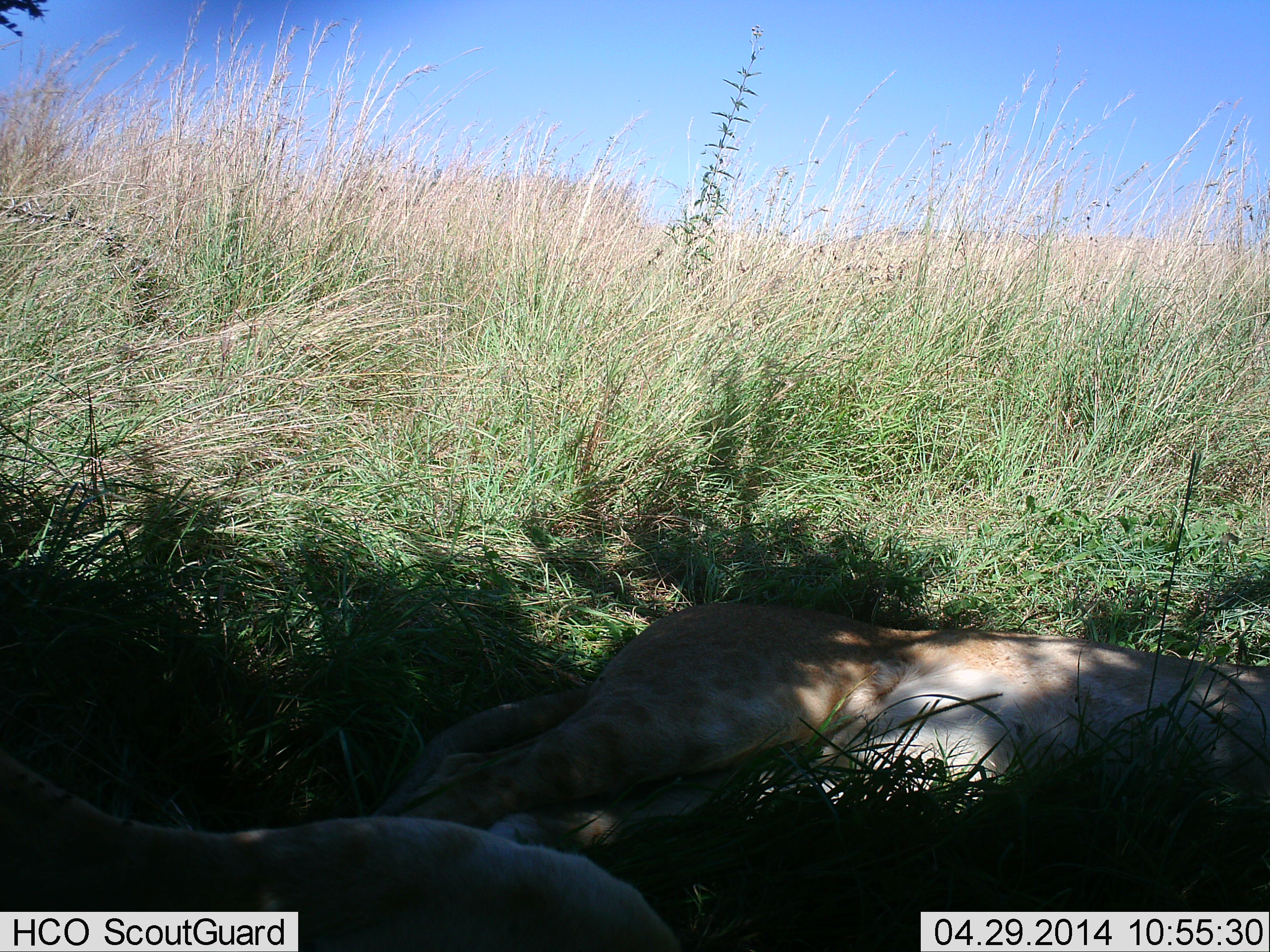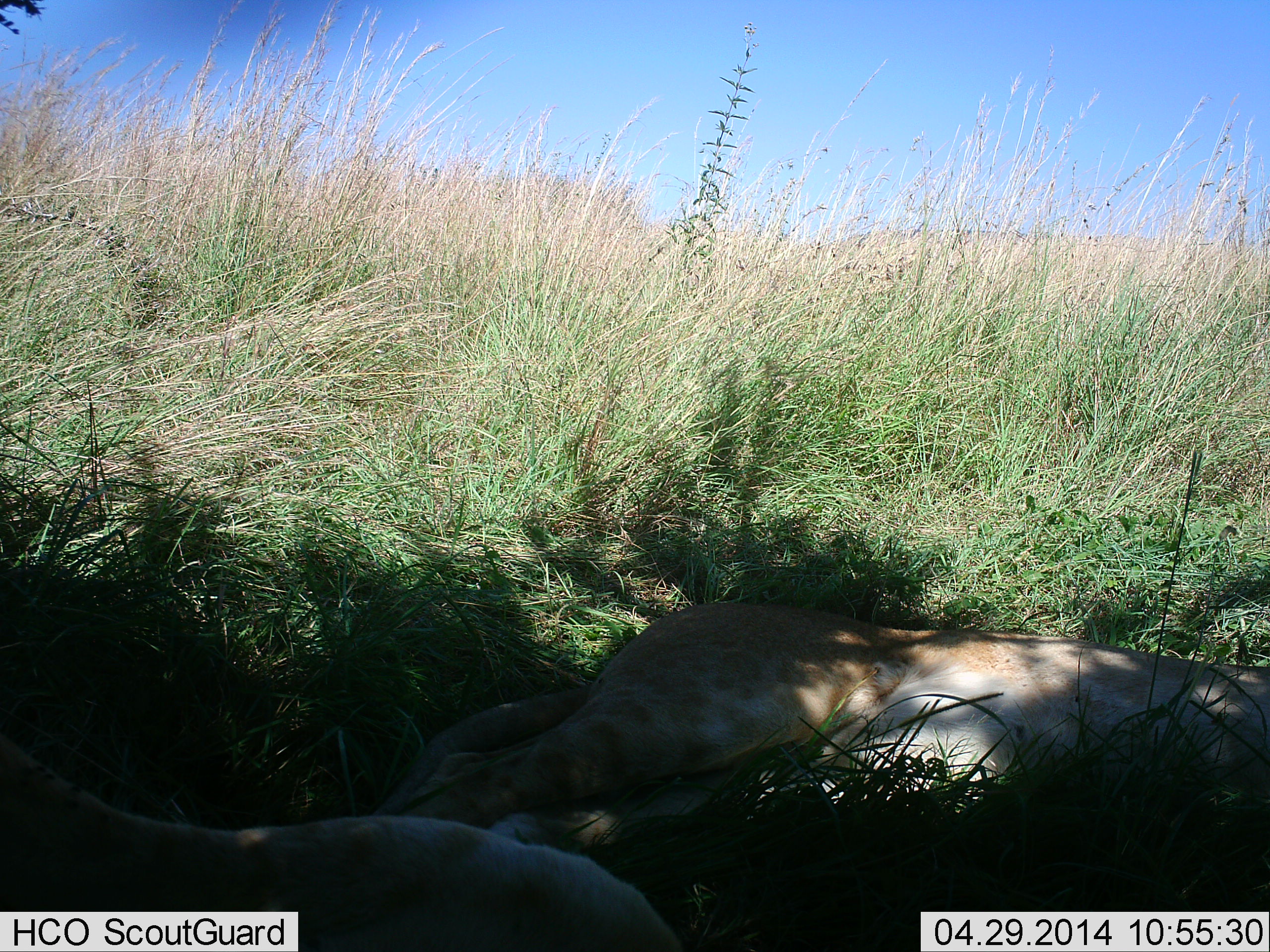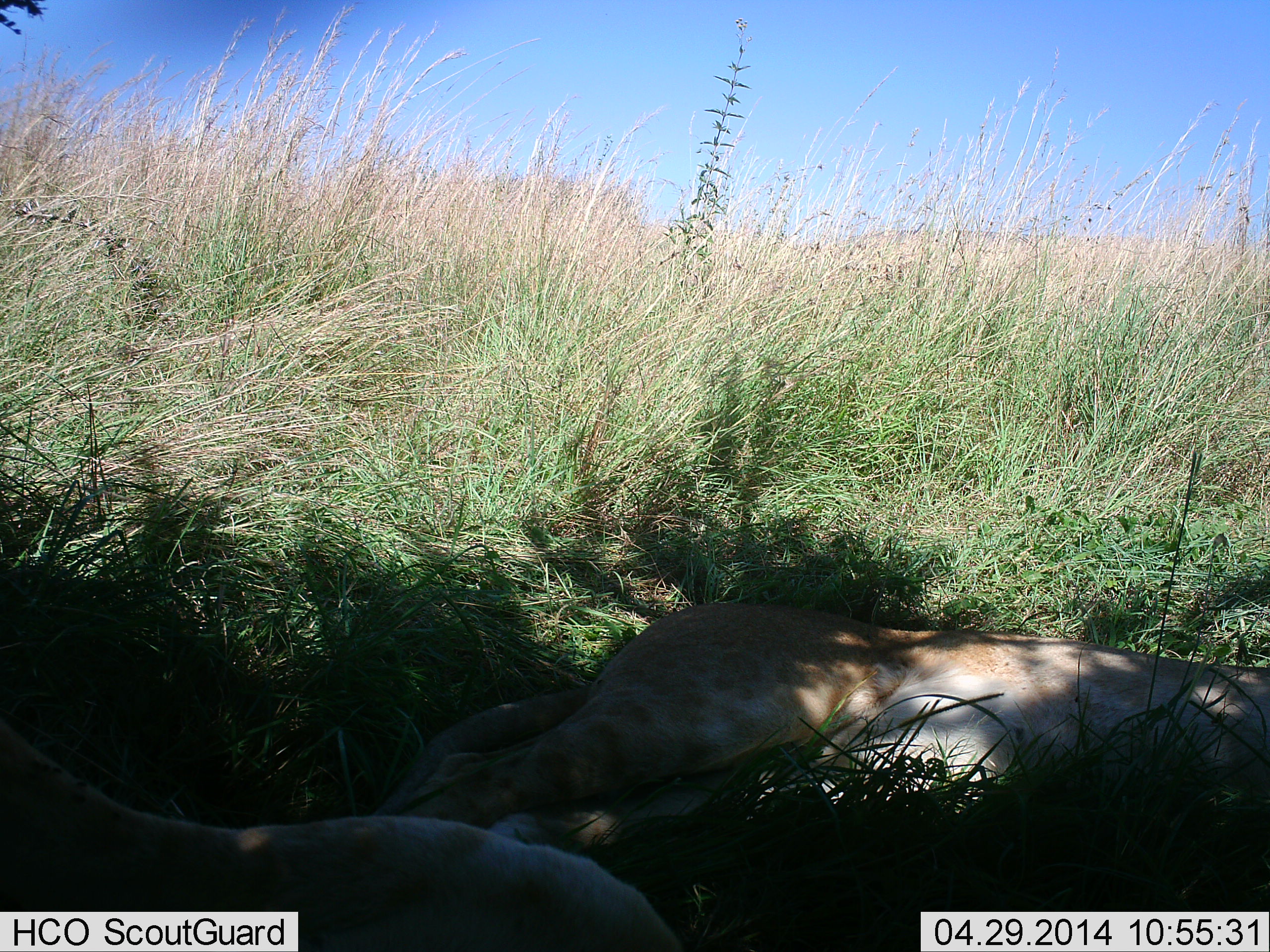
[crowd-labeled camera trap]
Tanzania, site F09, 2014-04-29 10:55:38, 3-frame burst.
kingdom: Animalia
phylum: Chordata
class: Mammalia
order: Carnivora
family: Felidae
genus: Panthera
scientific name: Panthera leo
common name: lion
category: lionfemale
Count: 2.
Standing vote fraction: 0%.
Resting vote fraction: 100%.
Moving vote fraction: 0%.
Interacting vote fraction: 0%.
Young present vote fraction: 20%.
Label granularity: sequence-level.